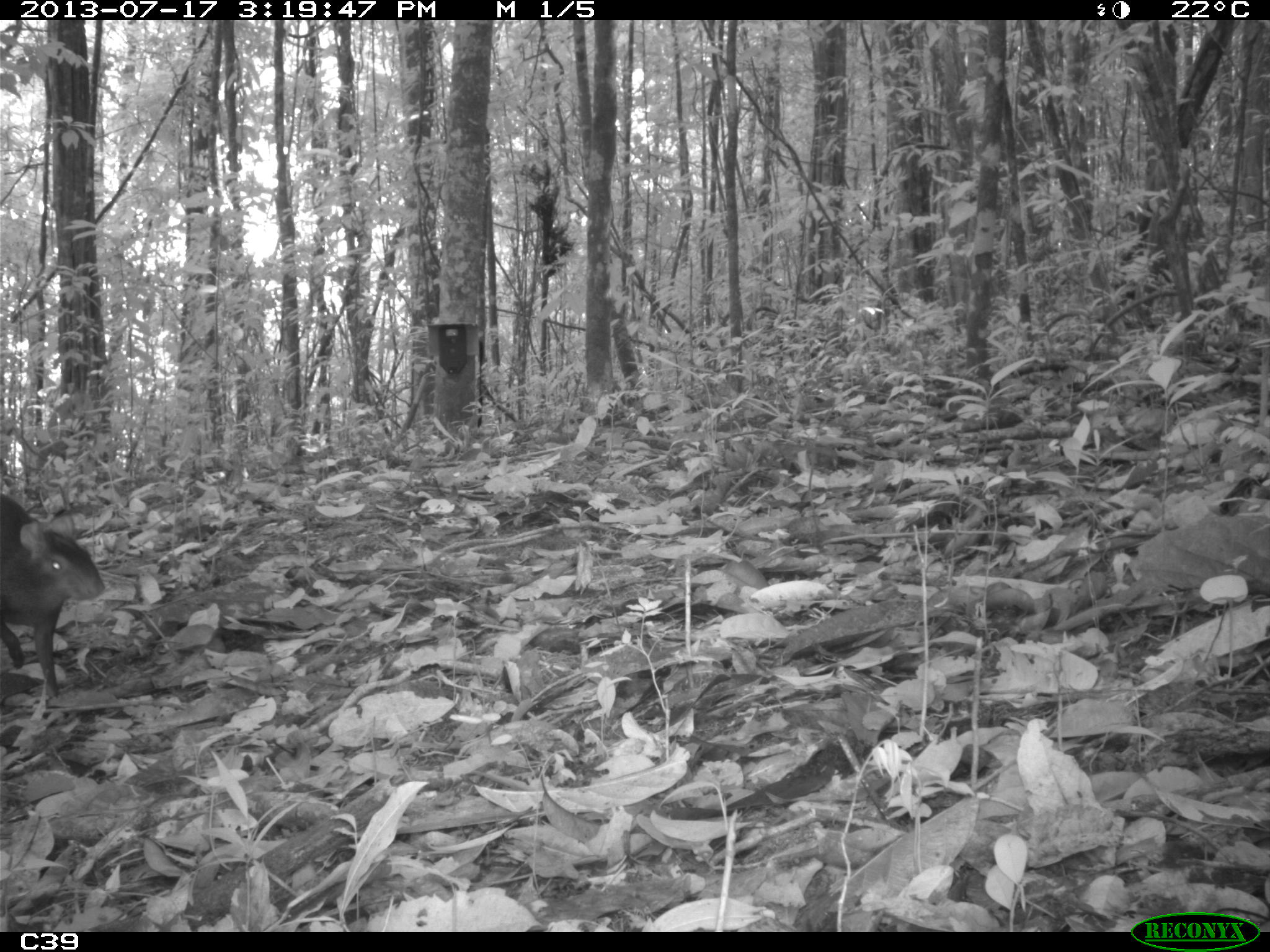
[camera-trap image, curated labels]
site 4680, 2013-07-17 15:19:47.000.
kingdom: Animalia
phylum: Chordata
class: Mammalia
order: Rodentia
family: Dasyproctidae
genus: Dasyprocta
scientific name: Dasyprocta leporina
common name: red-rumped agouti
Dasyprocta leporina (red-rumped agouti), count 1.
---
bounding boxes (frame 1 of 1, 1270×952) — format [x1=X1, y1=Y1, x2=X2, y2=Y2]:
dasyprocta leporina: [x1=0, y1=494, x2=108, y2=695]